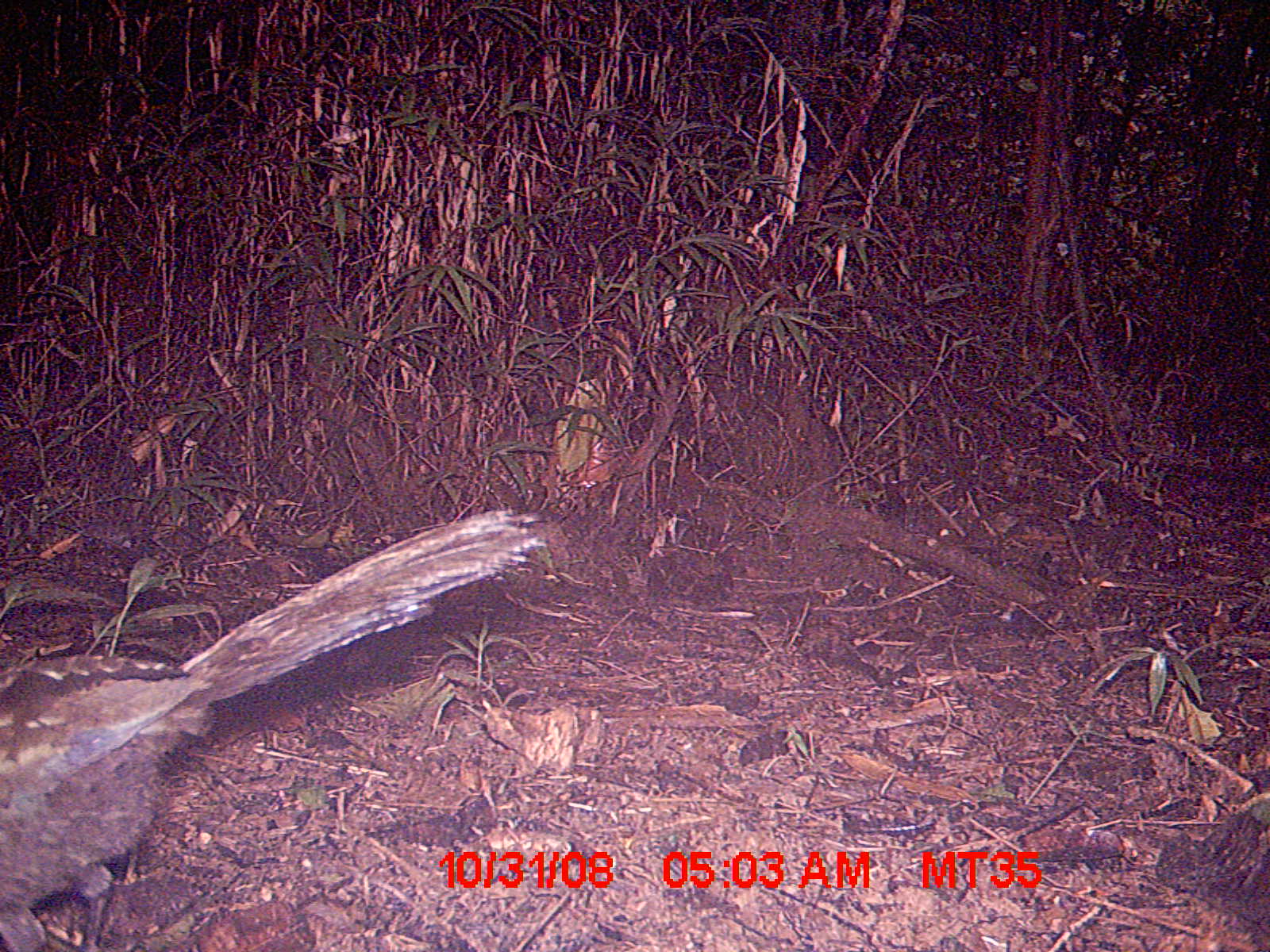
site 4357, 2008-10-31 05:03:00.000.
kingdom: Animalia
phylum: Chordata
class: Aves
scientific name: Aves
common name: bird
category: unknown bird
Unknown bird (bird) (Aves), count 1.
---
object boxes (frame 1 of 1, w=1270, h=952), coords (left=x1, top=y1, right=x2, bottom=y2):
unknown bird: (left=3, top=508, right=546, bottom=947)